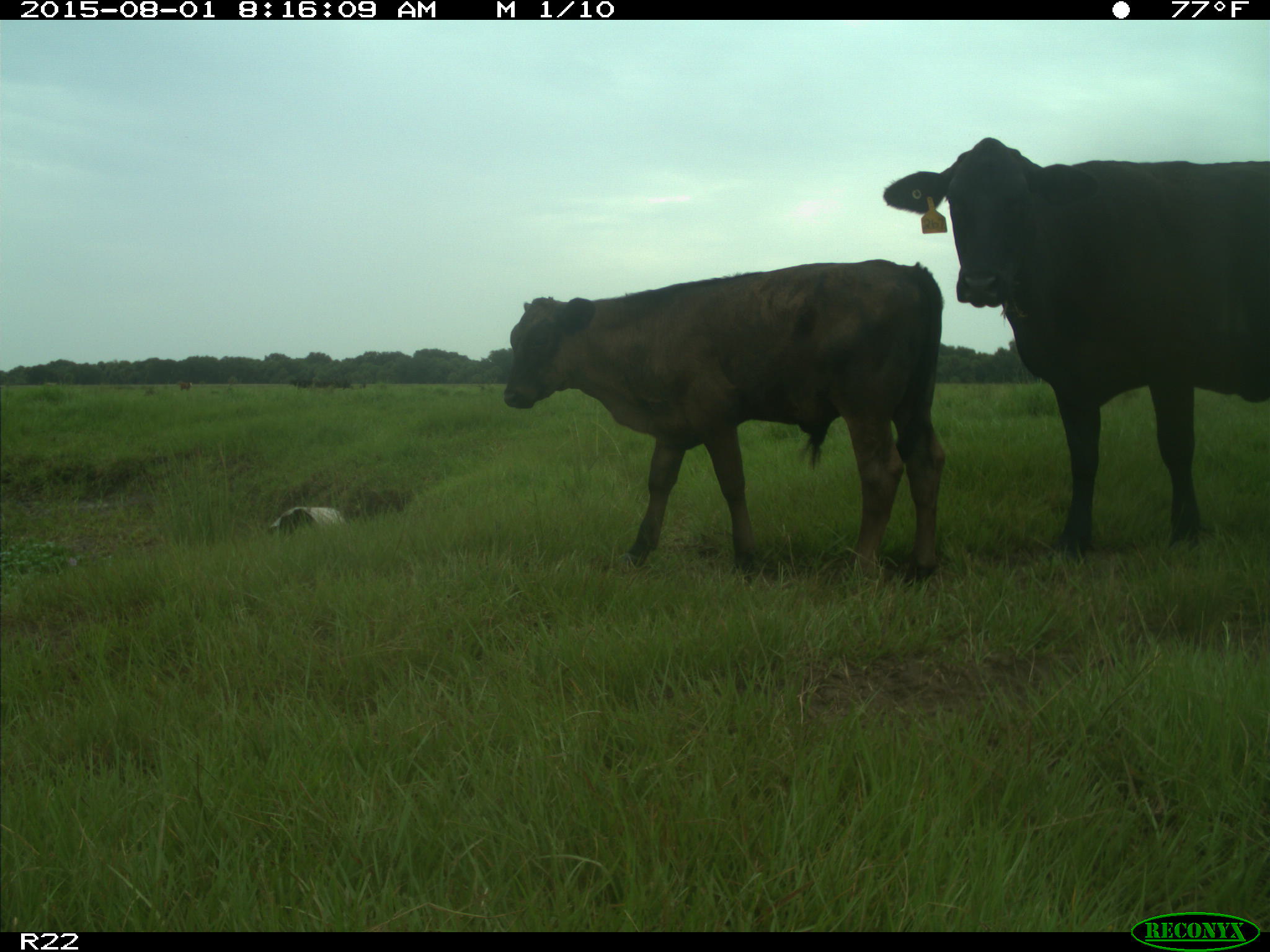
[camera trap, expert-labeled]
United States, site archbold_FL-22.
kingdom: Animalia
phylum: Chordata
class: Mammalia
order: Artiodactyla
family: Bovidae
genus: Bos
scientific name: Bos taurus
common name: domestic cow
Bos taurus (domestic cow).